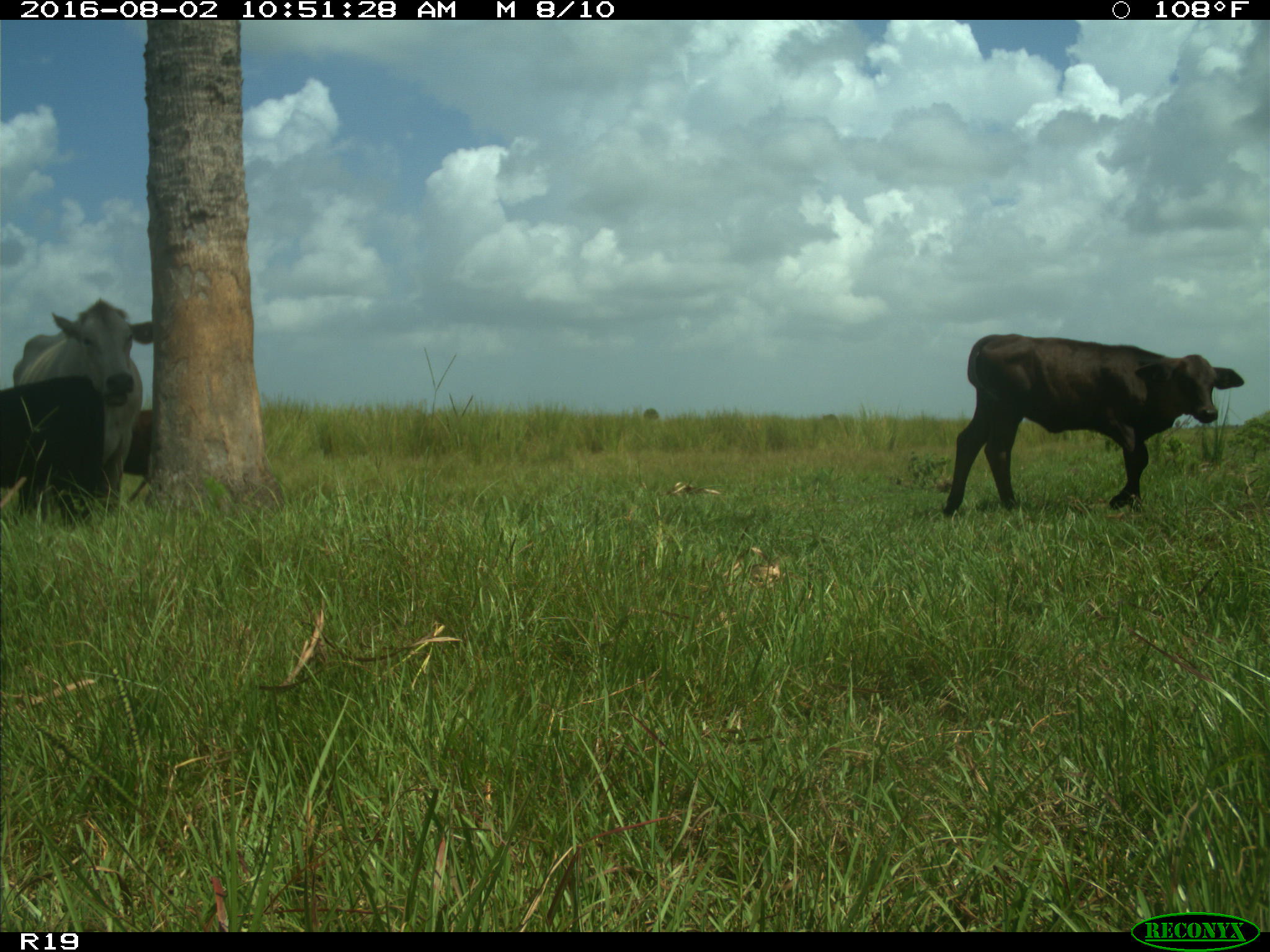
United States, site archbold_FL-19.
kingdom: Animalia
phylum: Chordata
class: Mammalia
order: Artiodactyla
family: Bovidae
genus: Bos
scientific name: Bos taurus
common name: domestic cow